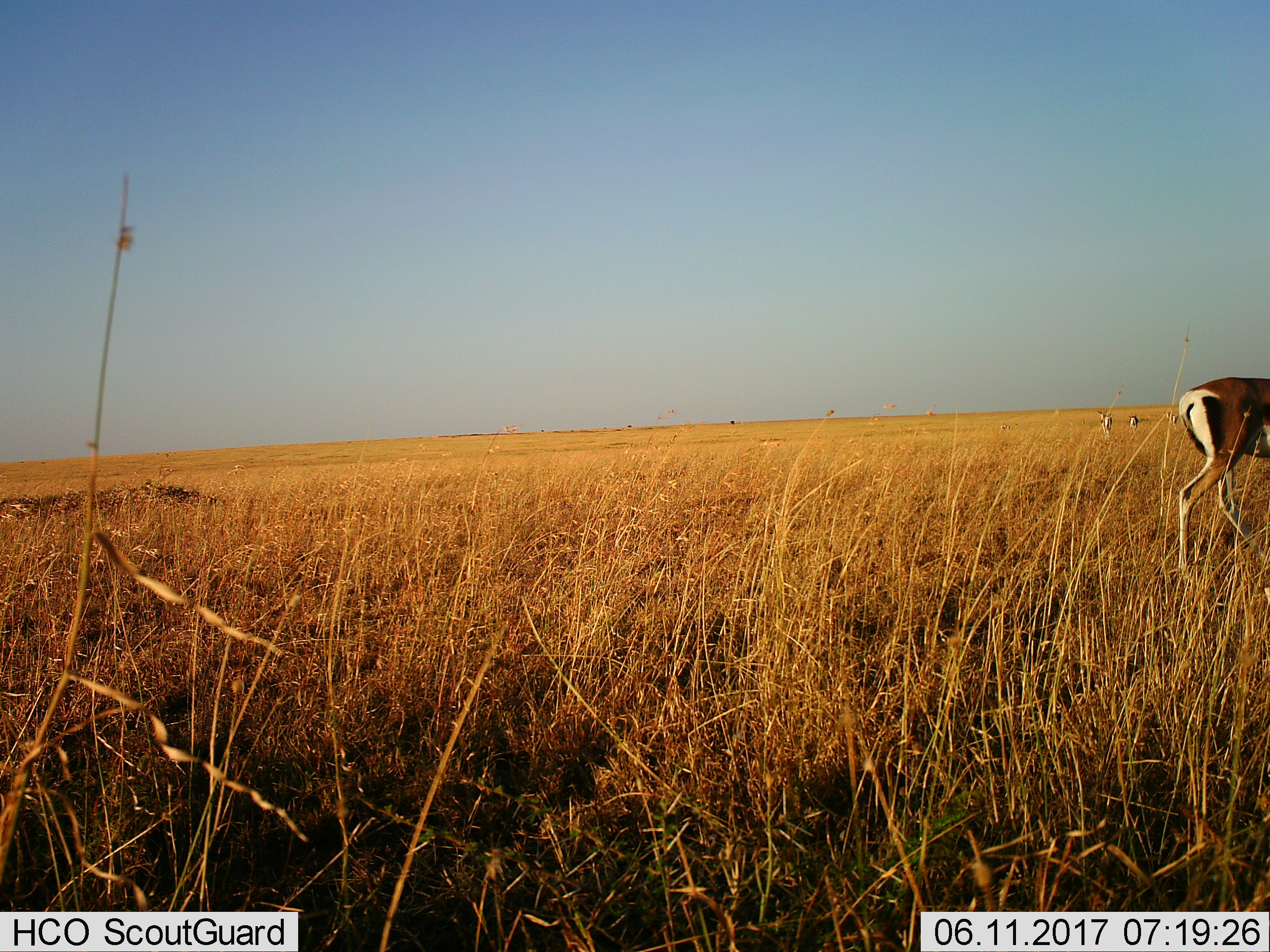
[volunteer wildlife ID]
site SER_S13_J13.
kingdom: Animalia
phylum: Chordata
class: Mammalia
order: Artiodactyla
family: Bovidae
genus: Eudorcas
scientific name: Eudorcas thomsonii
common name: thomson's gazelle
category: gazellethomsons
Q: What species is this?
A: Gazellethomsons (thomson's gazelle) (Eudorcas thomsonii).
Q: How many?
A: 4.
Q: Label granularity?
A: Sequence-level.